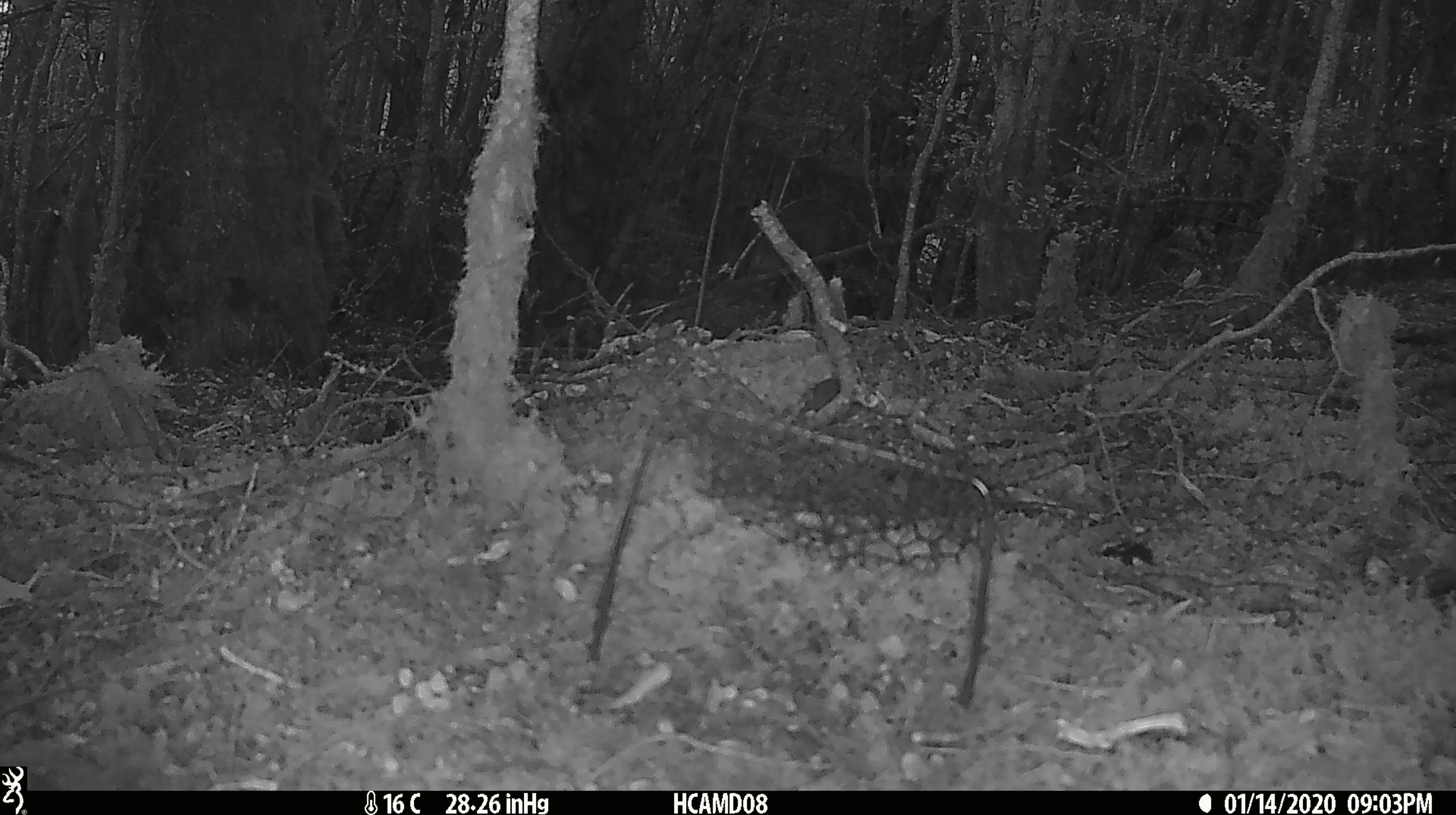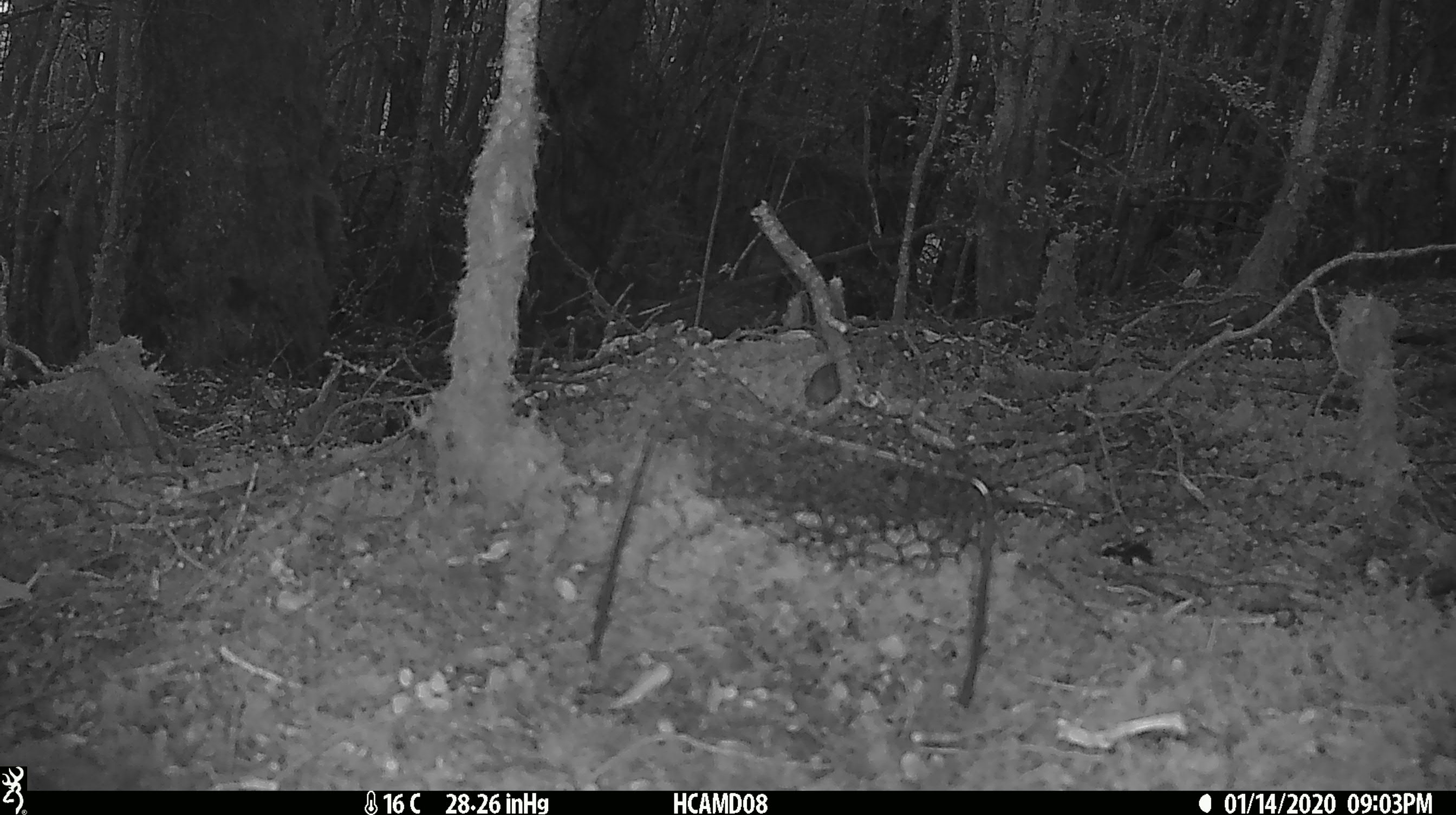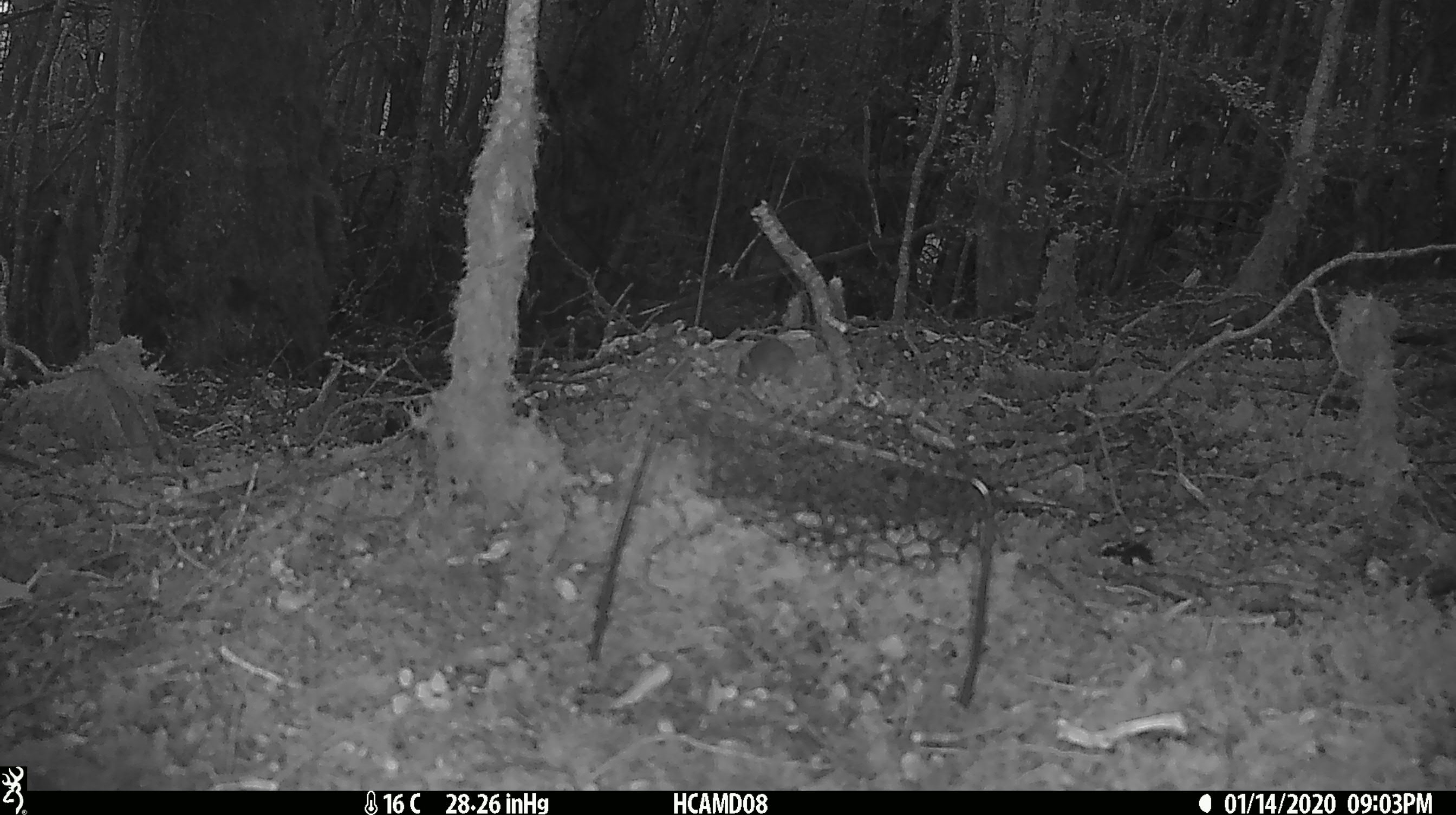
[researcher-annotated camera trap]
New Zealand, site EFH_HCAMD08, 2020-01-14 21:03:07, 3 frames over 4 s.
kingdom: Animalia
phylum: Chordata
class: Mammalia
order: Rodentia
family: Muridae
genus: Mus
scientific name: Mus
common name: mouse